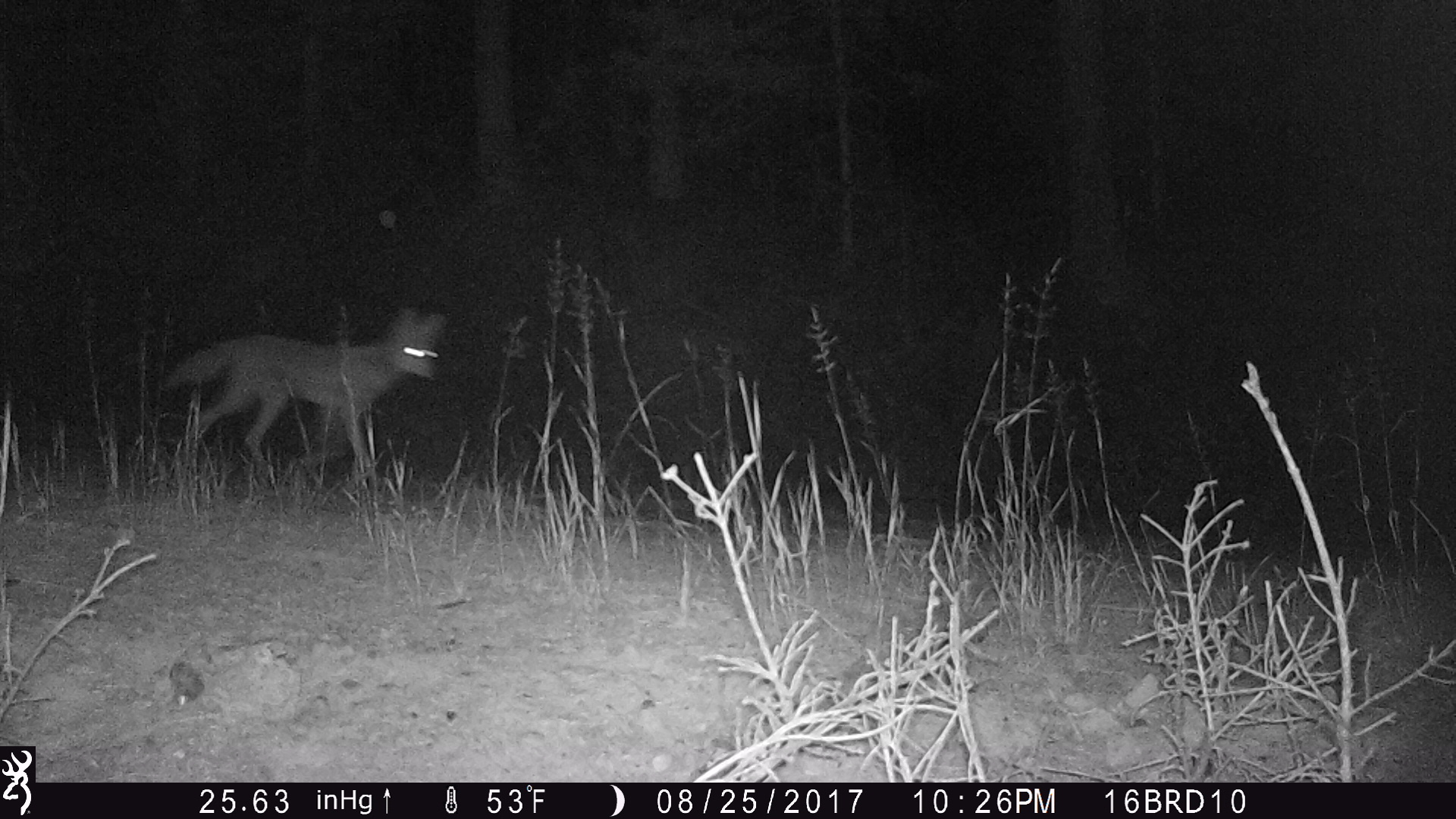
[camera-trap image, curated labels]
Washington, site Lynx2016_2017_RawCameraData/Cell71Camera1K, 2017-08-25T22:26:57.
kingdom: Animalia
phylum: Chordata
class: Mammalia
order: Carnivora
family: Canidae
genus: Canis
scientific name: Canis latrans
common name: coyote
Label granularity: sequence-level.